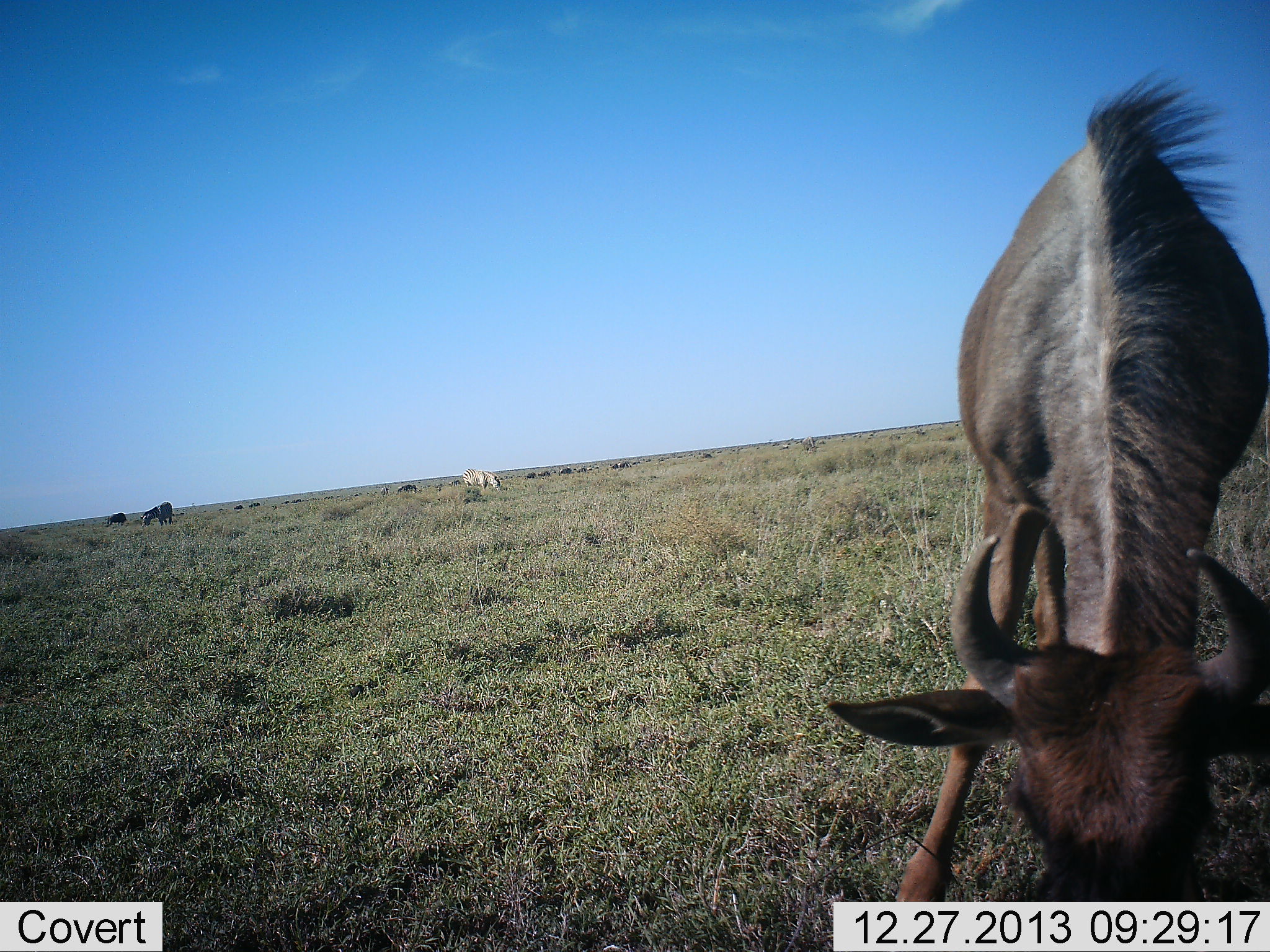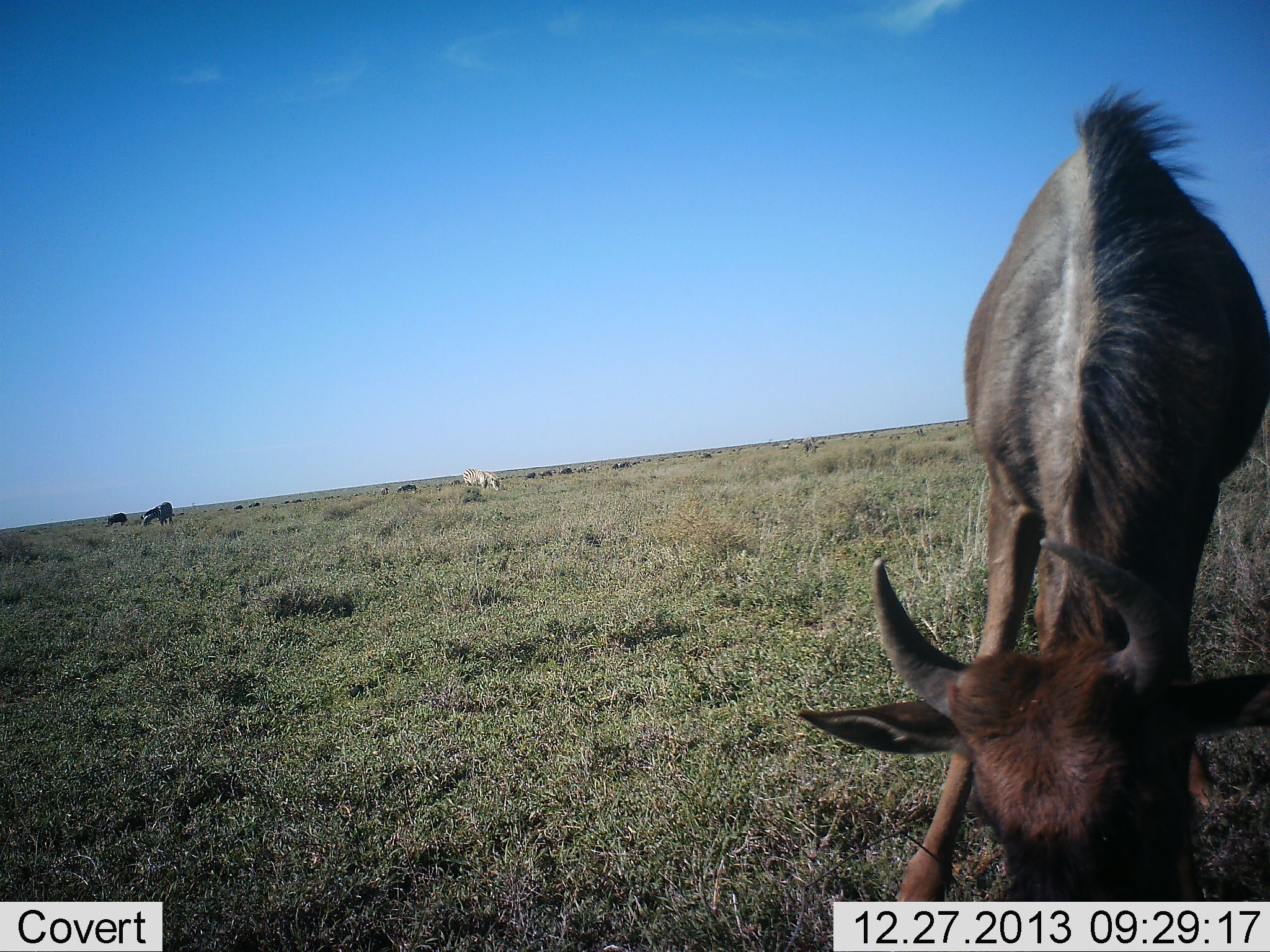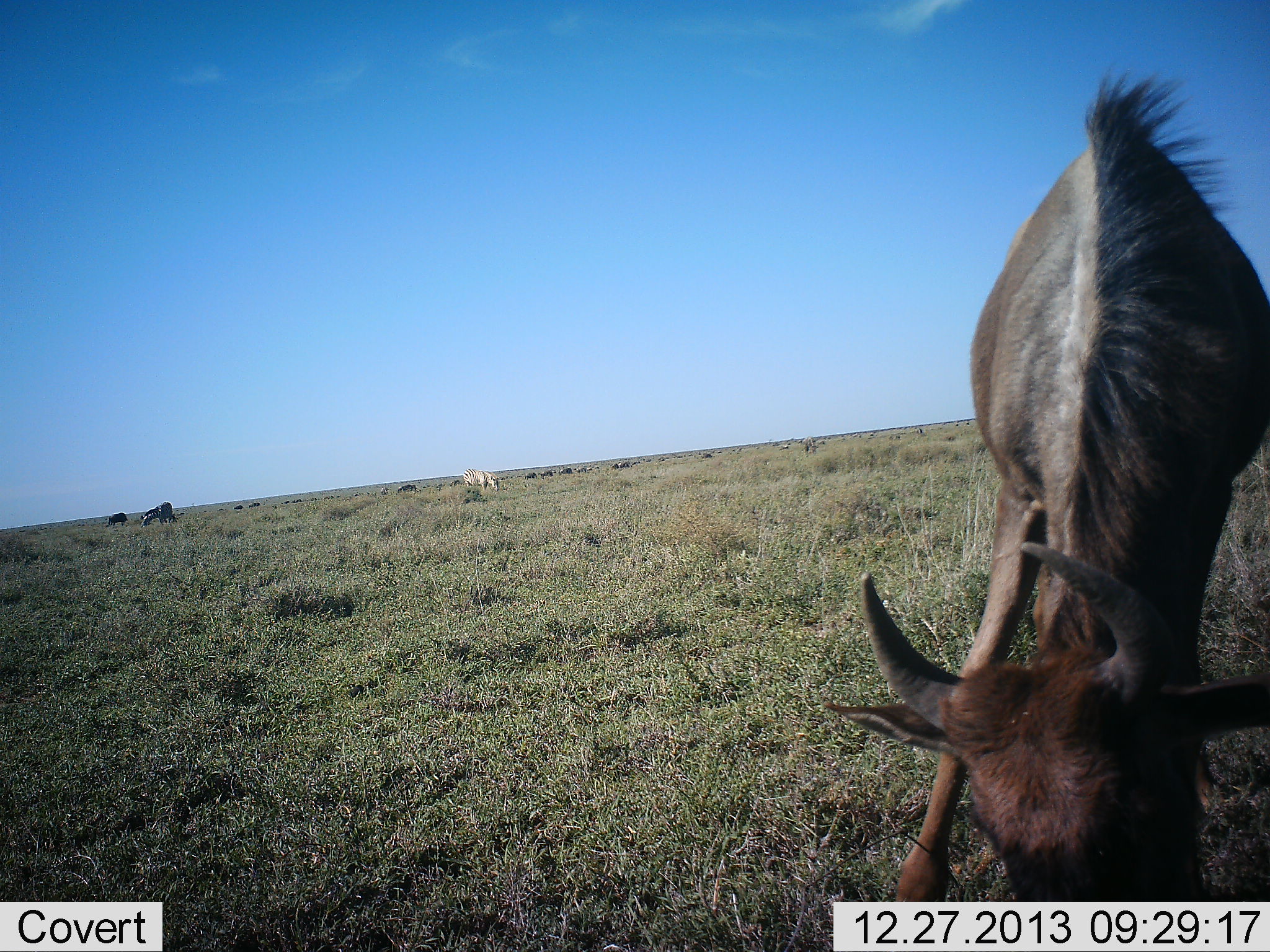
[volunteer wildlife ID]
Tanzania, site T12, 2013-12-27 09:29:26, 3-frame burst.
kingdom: Animalia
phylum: Chordata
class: Mammalia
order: Artiodactyla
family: Bovidae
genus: Connochaetes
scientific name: Connochaetes taurinus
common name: blue wildebeest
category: wildebeest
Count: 8.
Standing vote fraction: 30%.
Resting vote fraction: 0%.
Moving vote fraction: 10%.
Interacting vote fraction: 0%.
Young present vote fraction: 20%.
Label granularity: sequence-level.